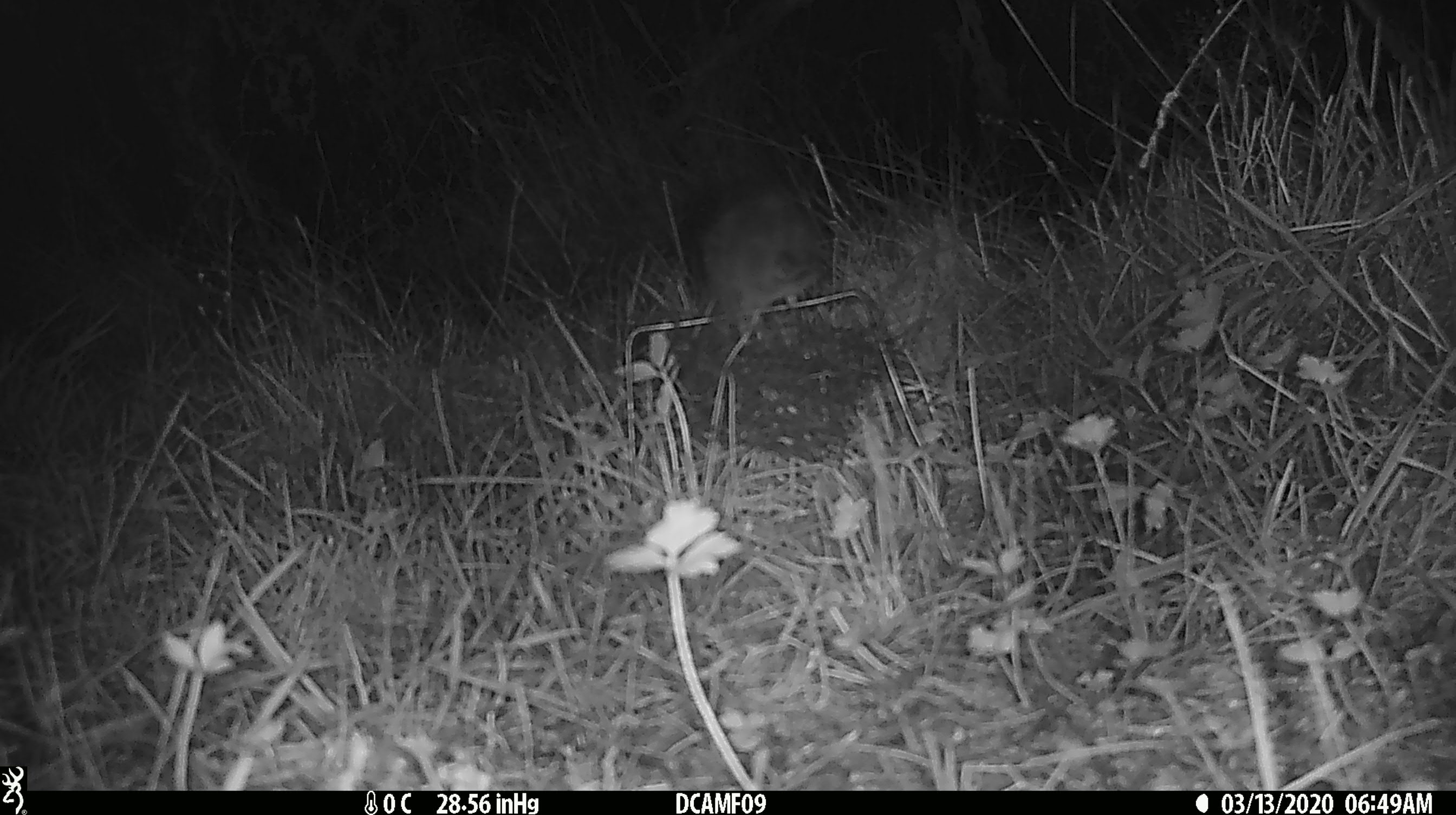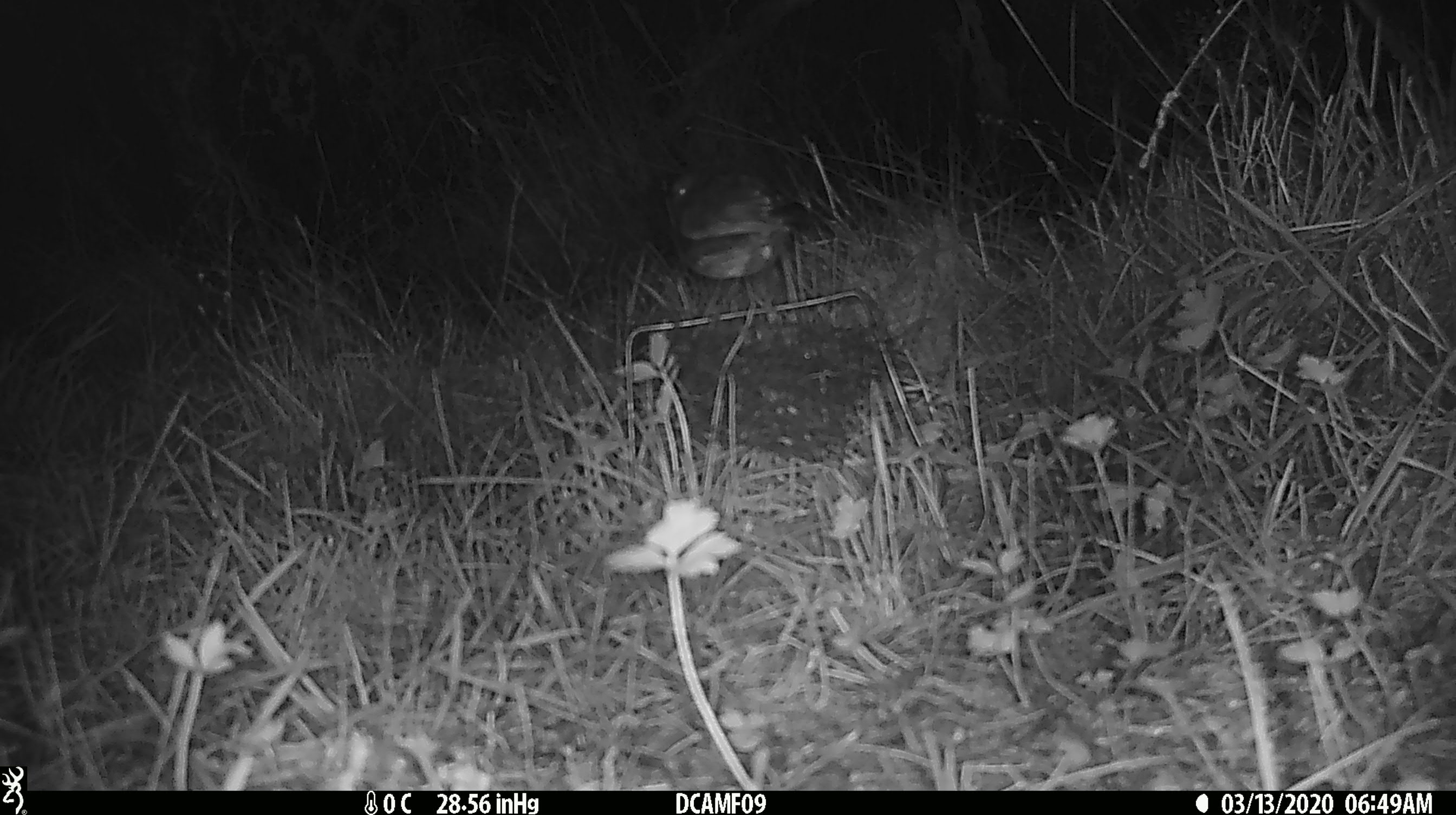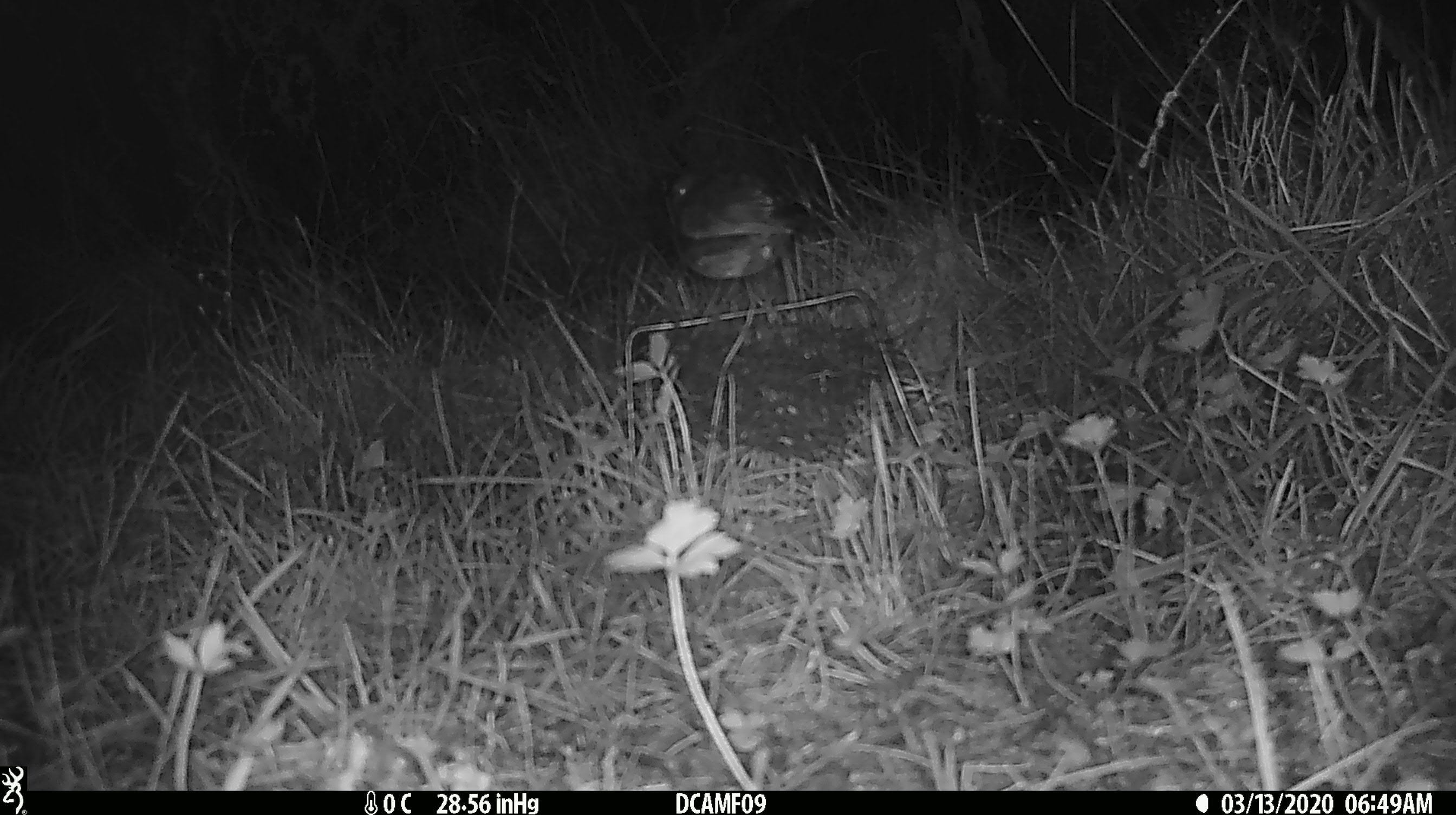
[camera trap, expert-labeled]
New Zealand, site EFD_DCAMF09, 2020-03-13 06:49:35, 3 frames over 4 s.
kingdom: Animalia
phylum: Chordata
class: Aves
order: Passeriformes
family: Petroicidae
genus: Petroica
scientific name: Petroica australis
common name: new zealand robin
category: robin